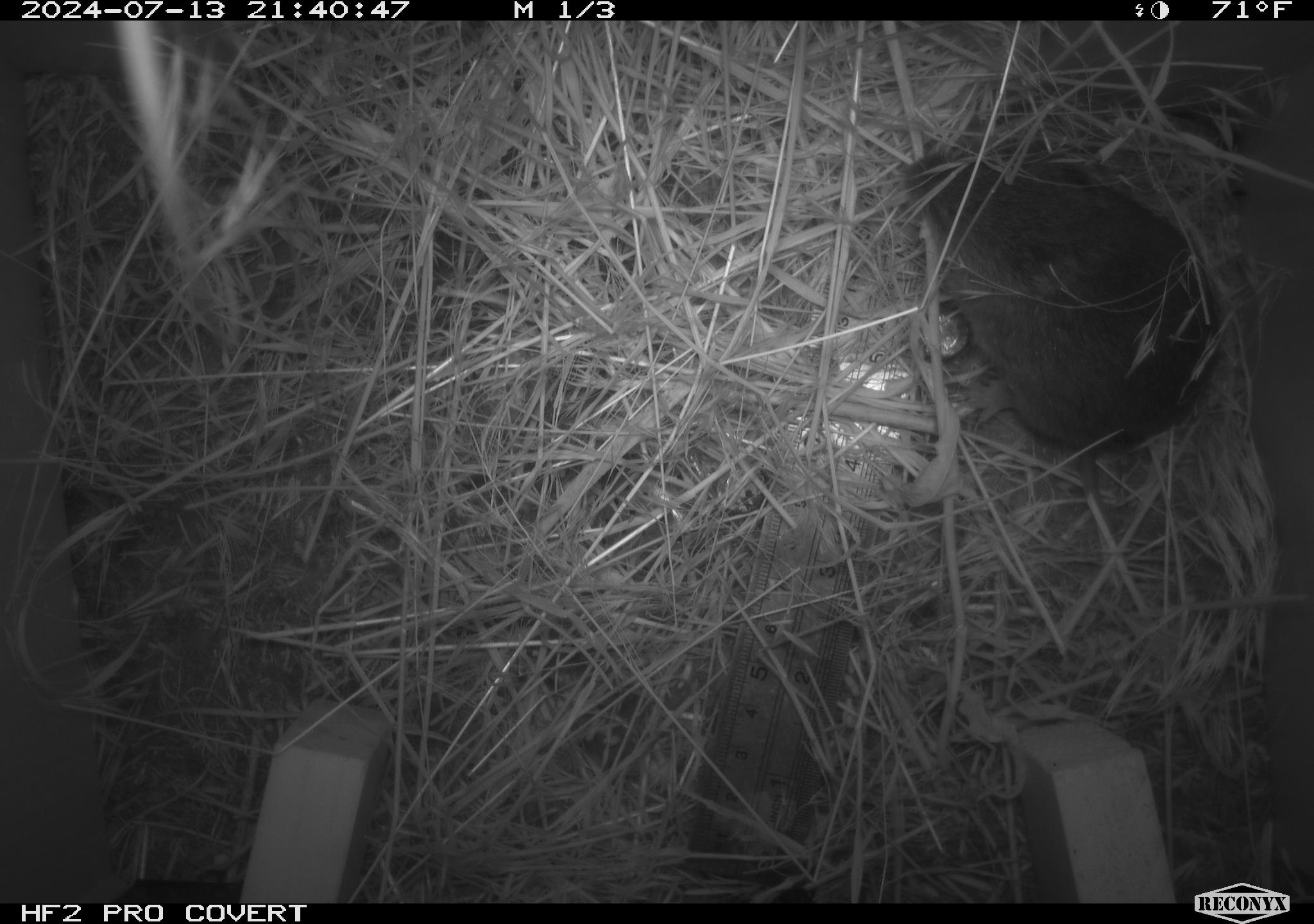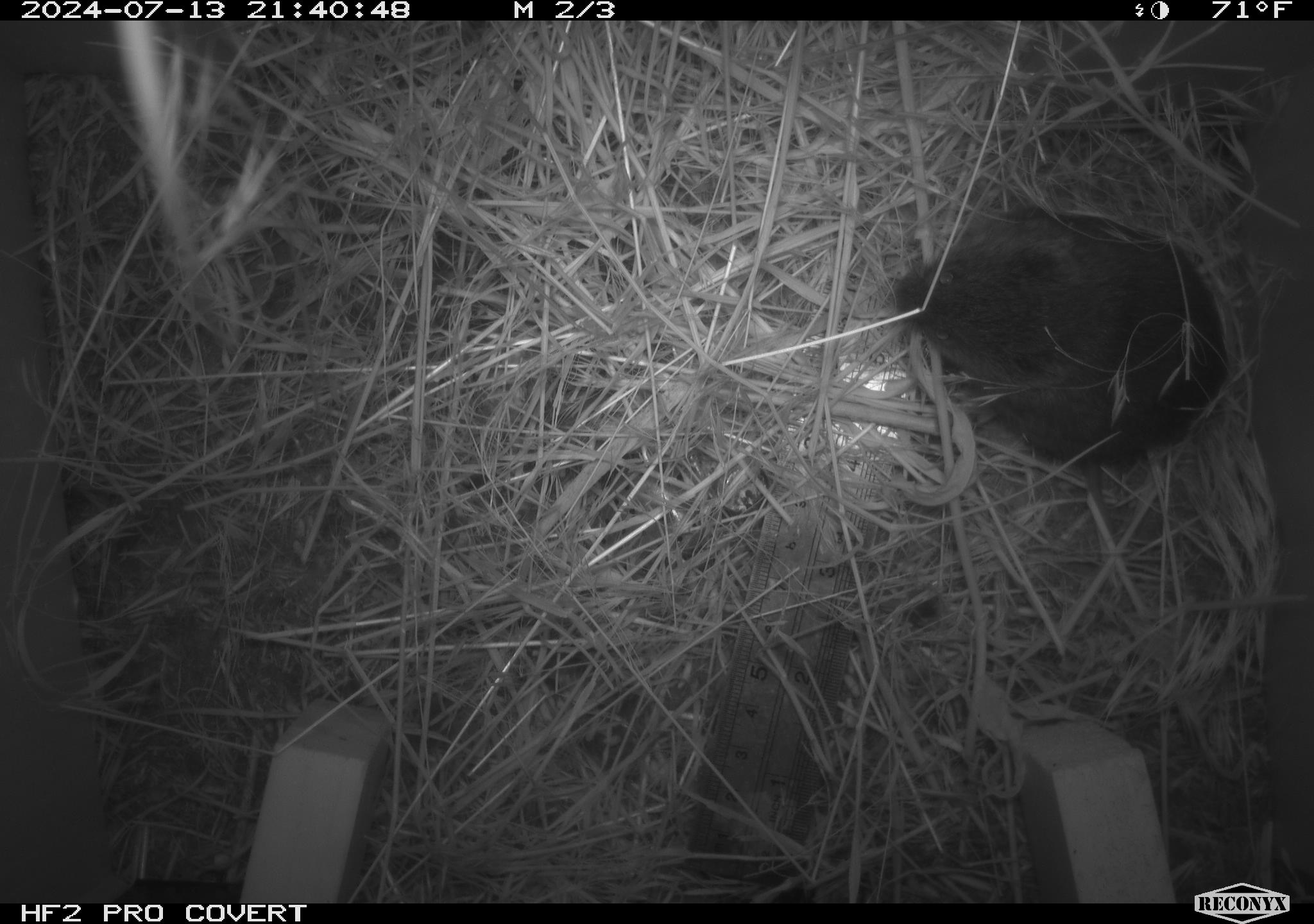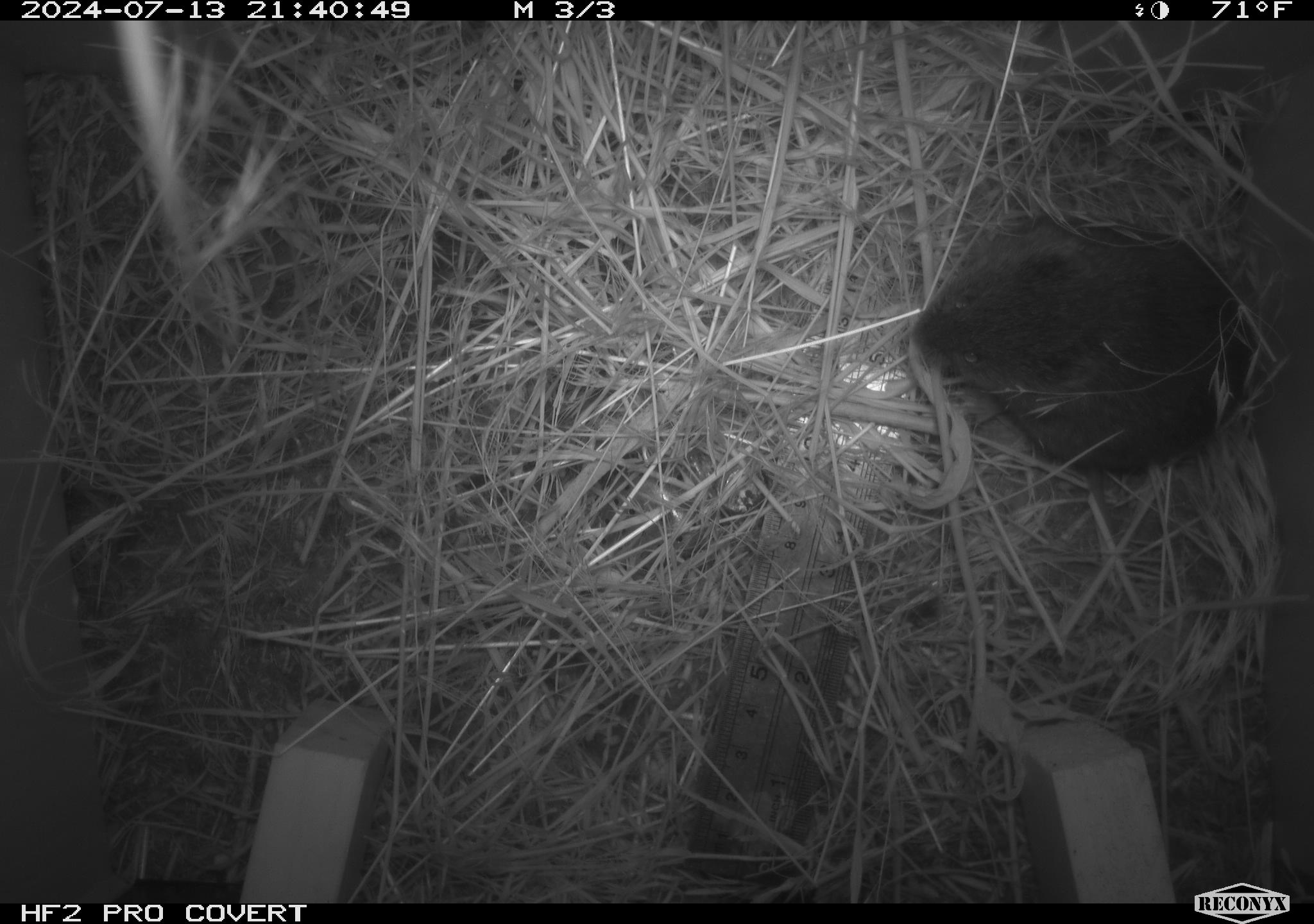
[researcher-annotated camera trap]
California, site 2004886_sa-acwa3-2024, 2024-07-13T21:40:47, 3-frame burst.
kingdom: Animalia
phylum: Chordata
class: Mammalia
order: Rodentia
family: Cricetidae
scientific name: Arvicolinae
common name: voles, lemmings, and muskrats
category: arvicolinae subfamily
Arvicolinae subfamily (voles, lemmings, and muskrats) (Arvicolinae).